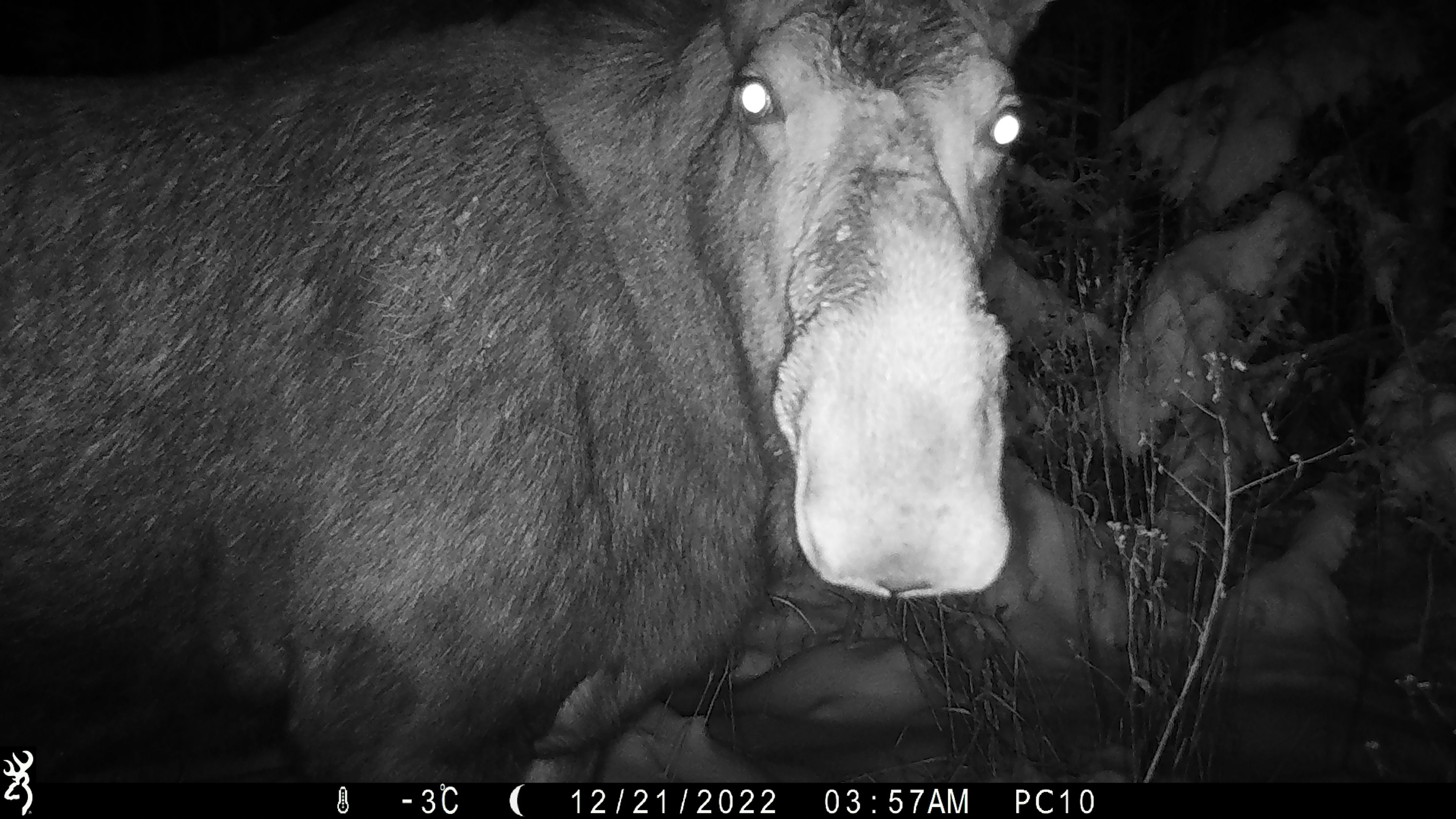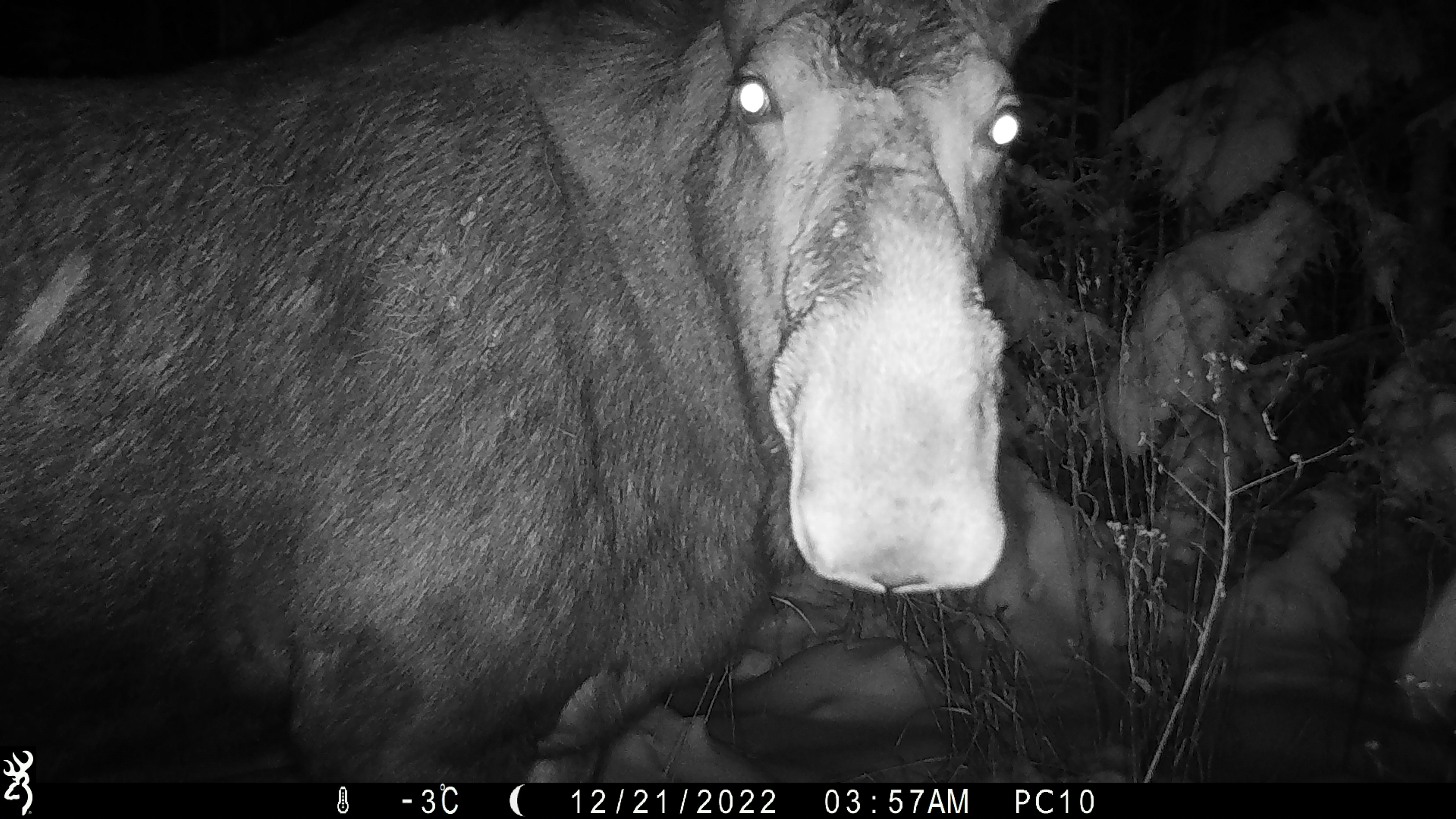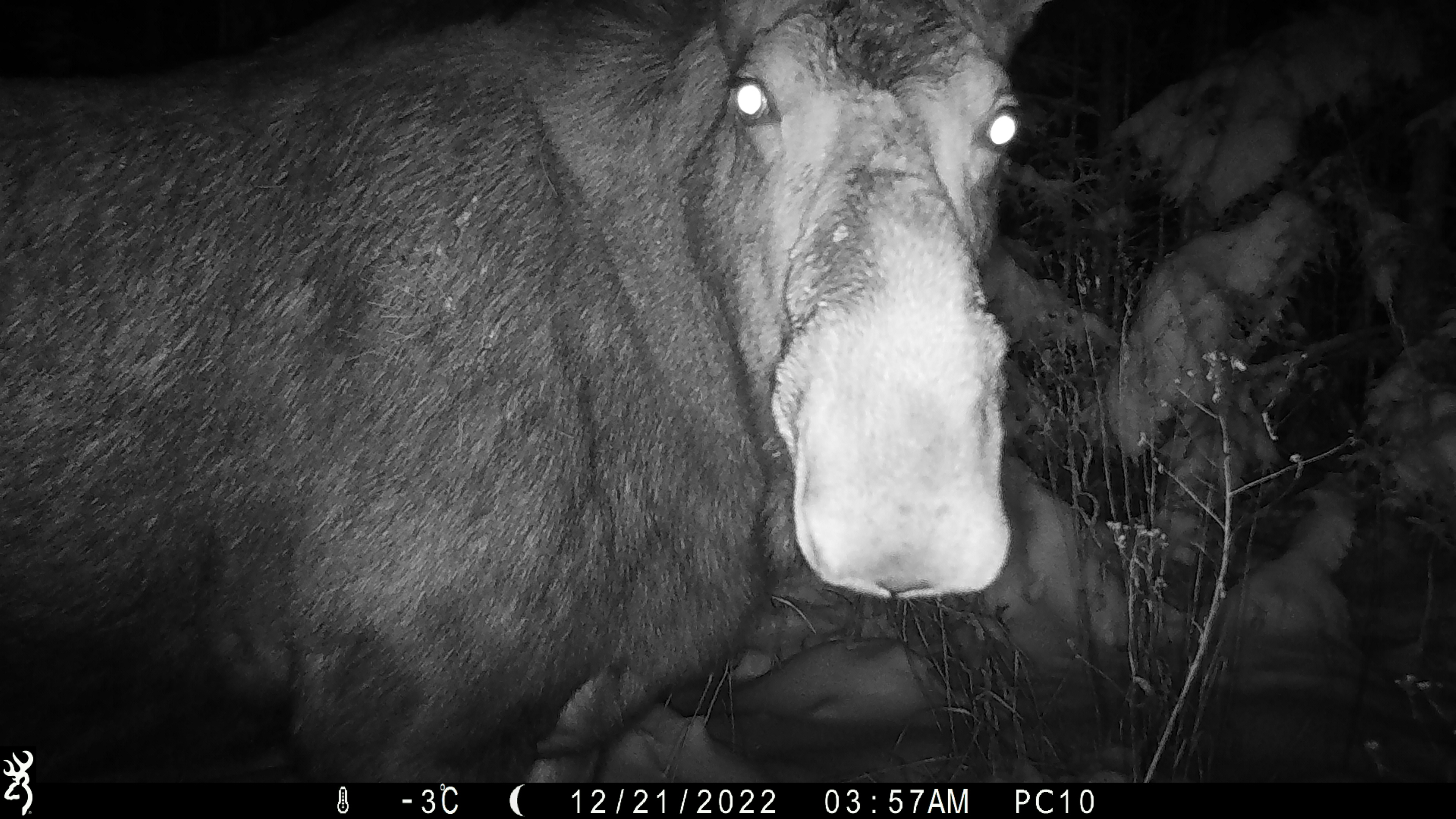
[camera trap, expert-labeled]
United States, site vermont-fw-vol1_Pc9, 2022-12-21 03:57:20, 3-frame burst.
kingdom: Animalia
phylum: Chordata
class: Mammalia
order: Artiodactyla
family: Cervidae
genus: Alces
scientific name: Alces alces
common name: moose